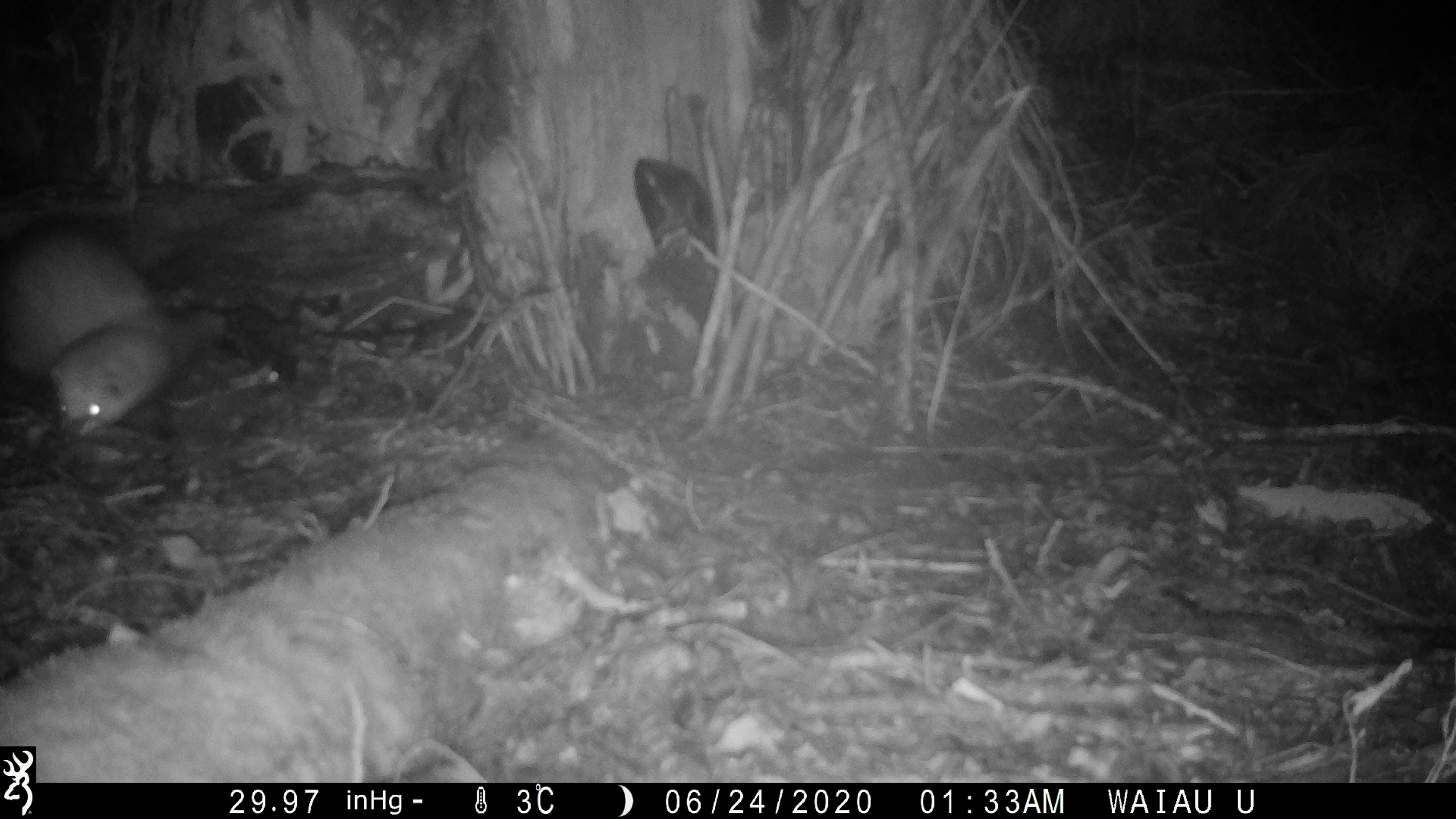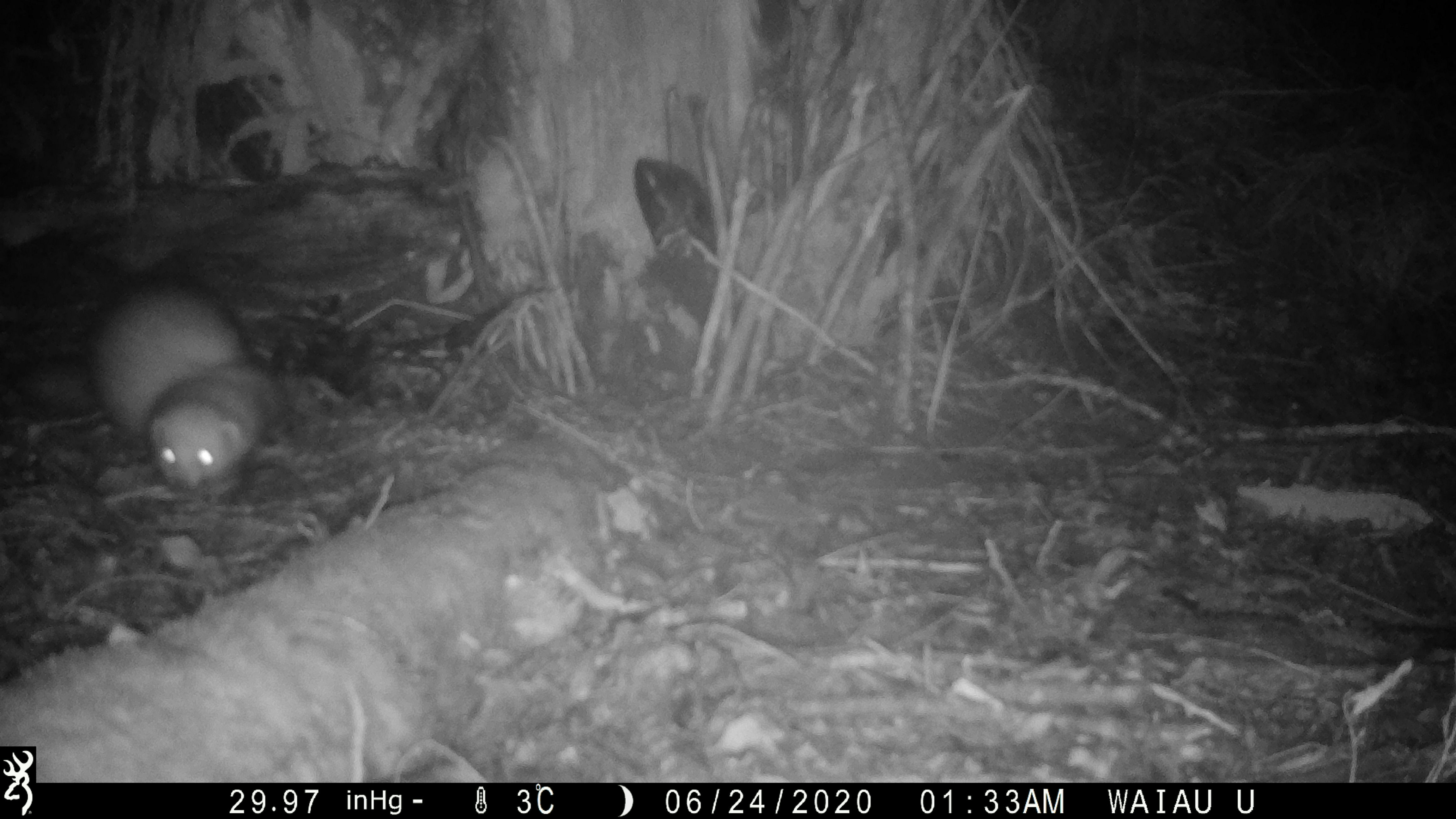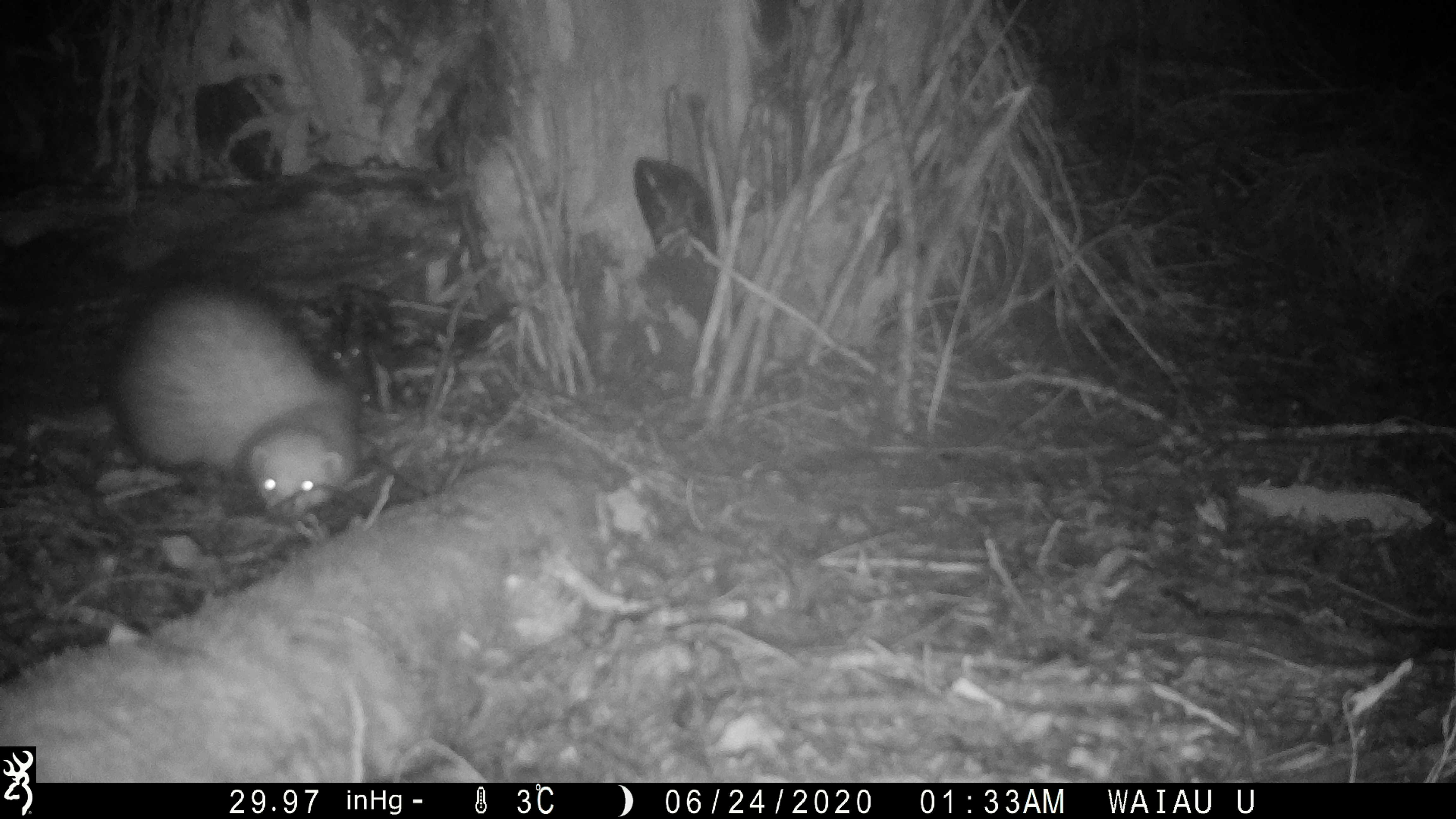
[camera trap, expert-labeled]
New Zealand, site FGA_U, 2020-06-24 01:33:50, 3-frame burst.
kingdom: Animalia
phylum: Chordata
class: Mammalia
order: Carnivora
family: Mustelidae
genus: Mustela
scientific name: Mustela furo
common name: ferret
Ferret (Mustela furo).